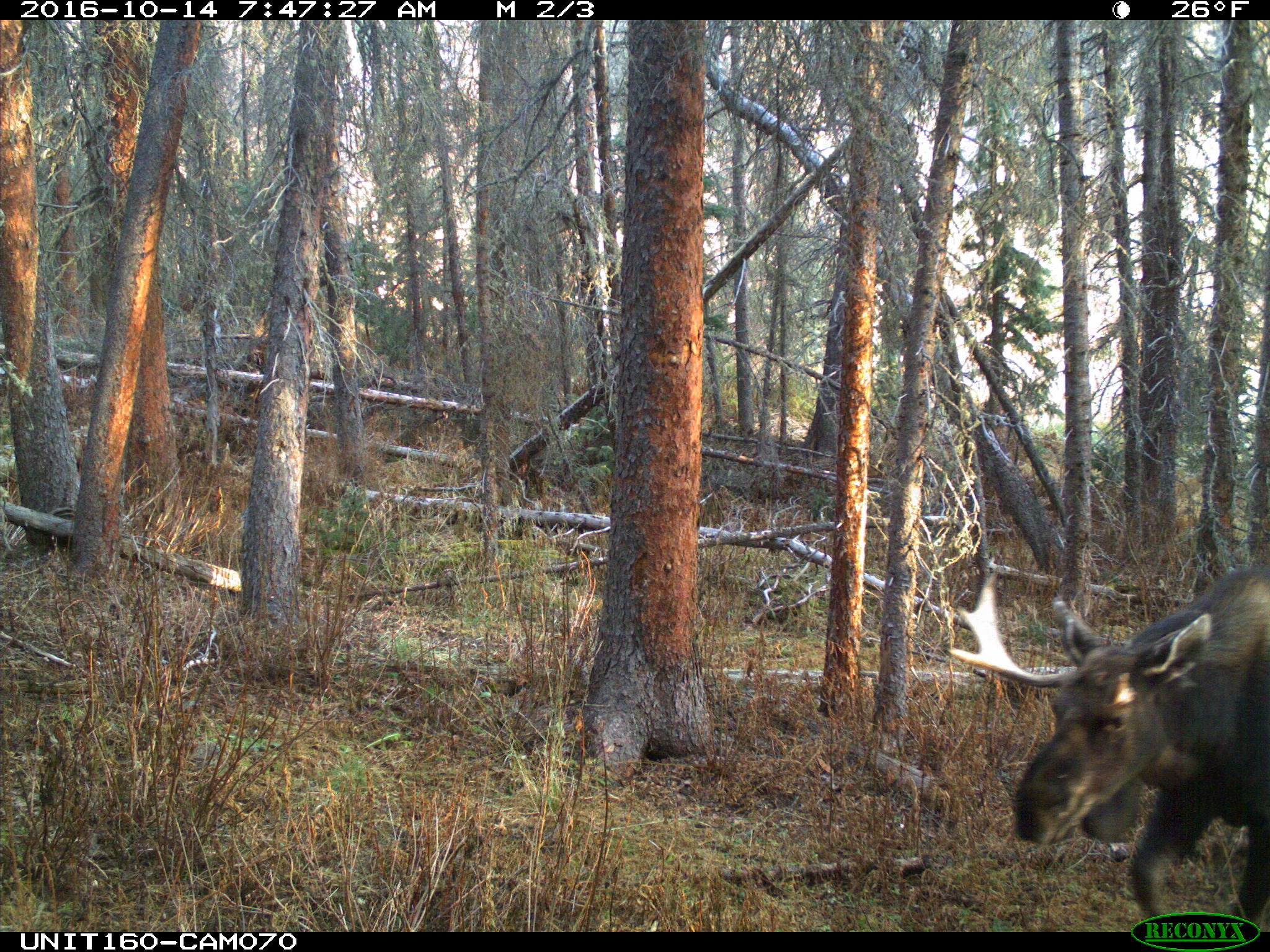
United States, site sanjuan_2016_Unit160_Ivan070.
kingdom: Animalia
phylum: Chordata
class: Mammalia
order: Artiodactyla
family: Cervidae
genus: Alces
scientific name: Alces alces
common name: moose